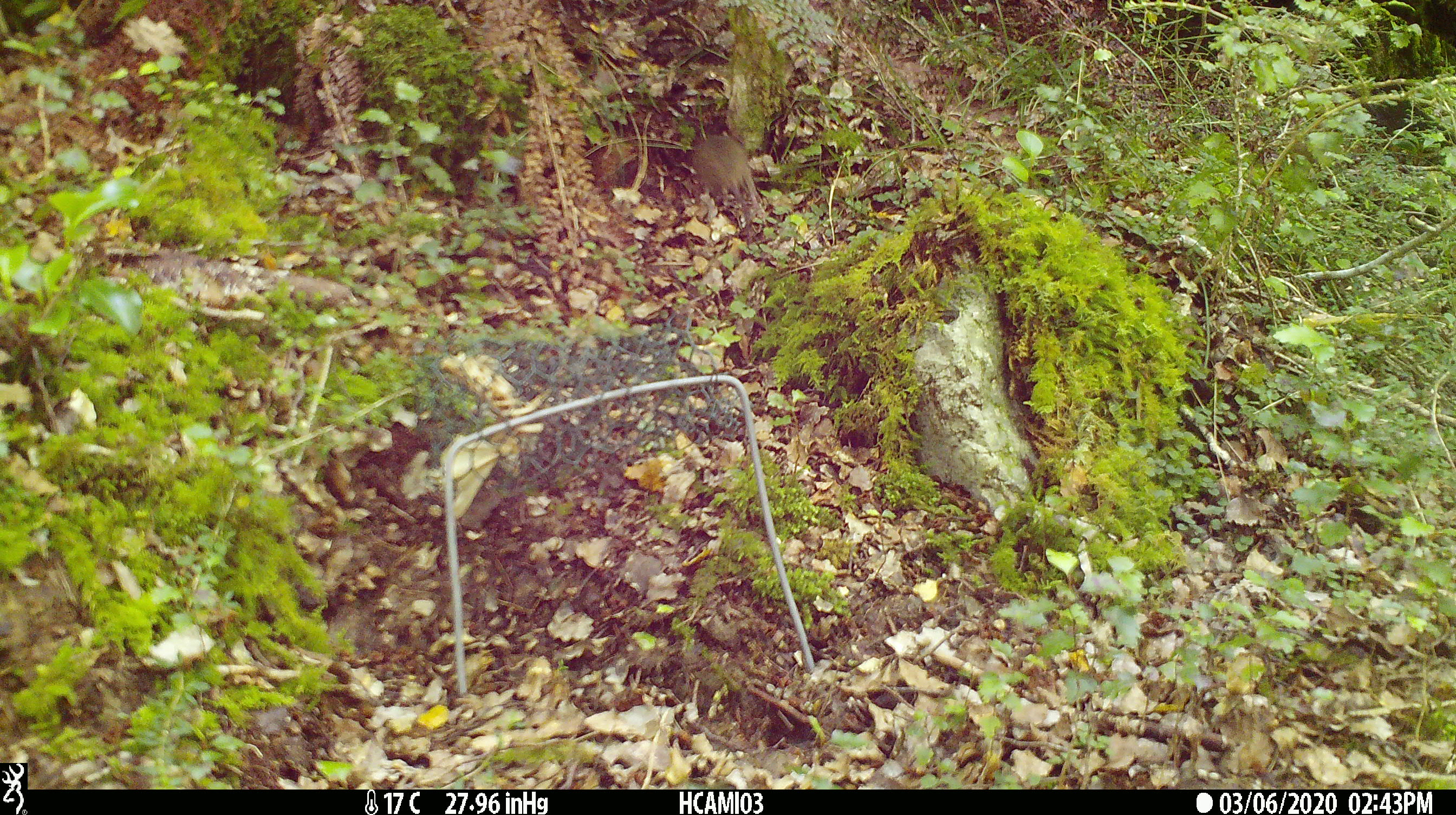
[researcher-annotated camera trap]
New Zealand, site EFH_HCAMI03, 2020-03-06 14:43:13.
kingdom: Animalia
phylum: Chordata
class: Mammalia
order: Rodentia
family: Muridae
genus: Mus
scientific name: Mus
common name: mouse